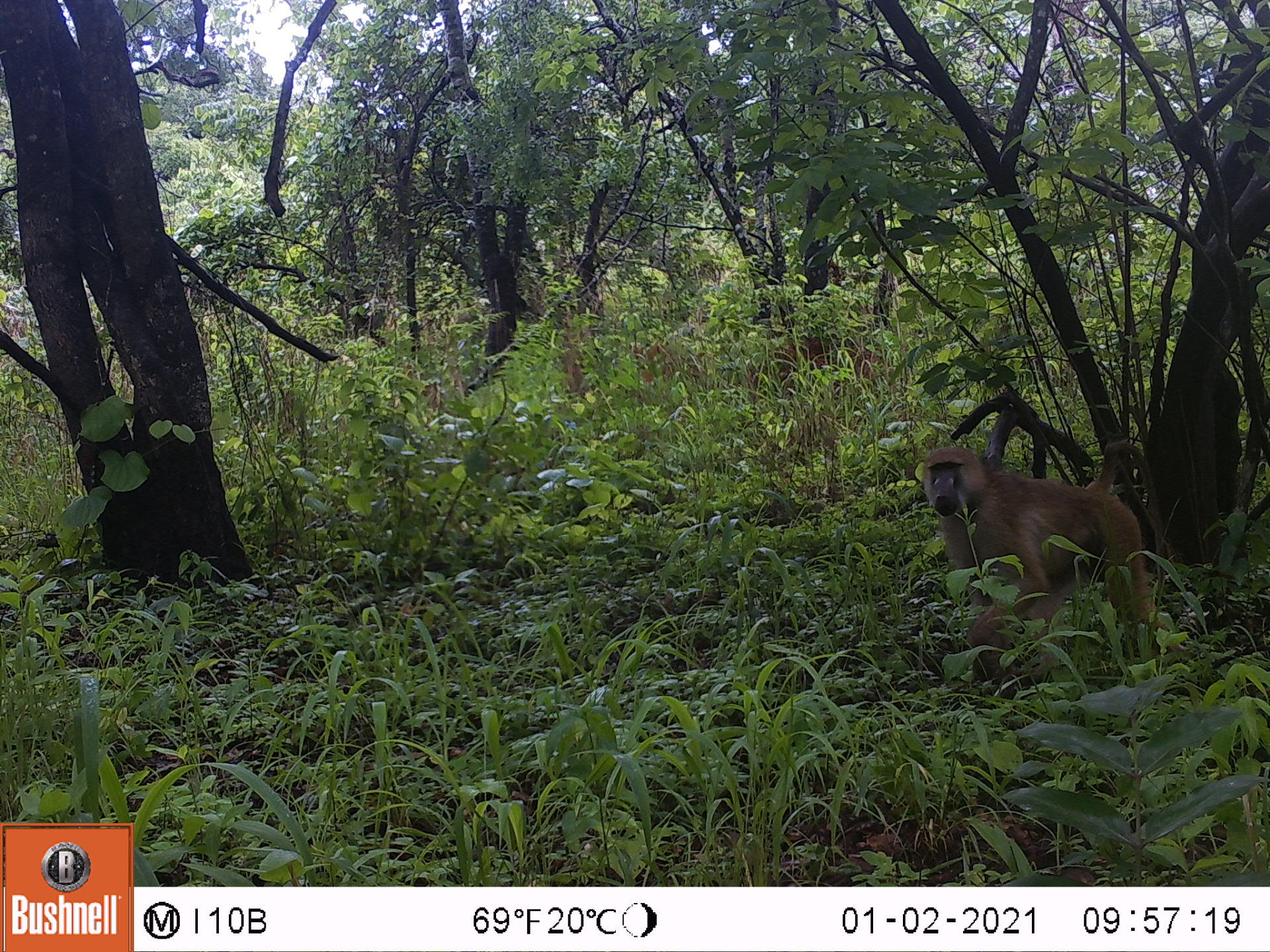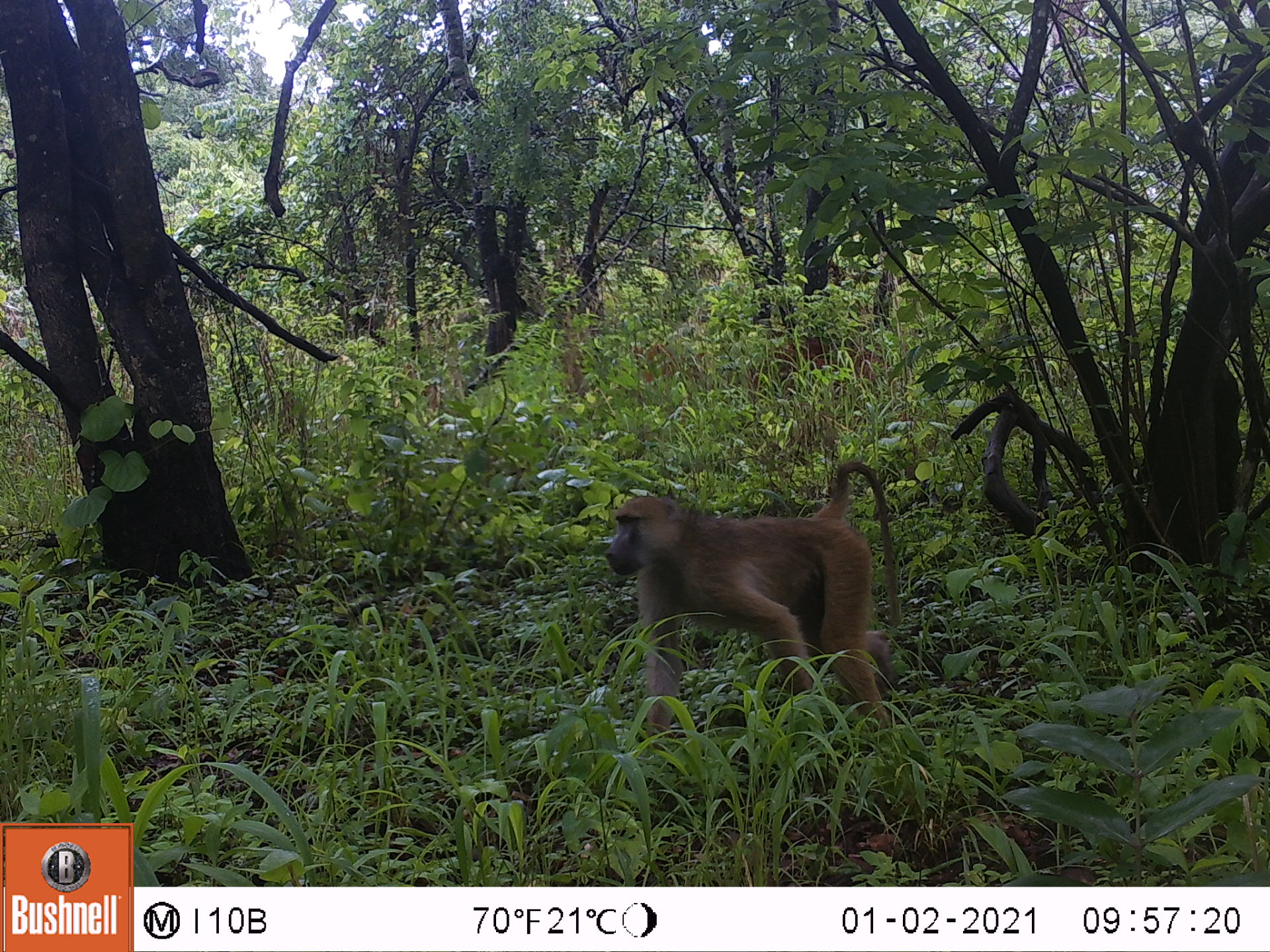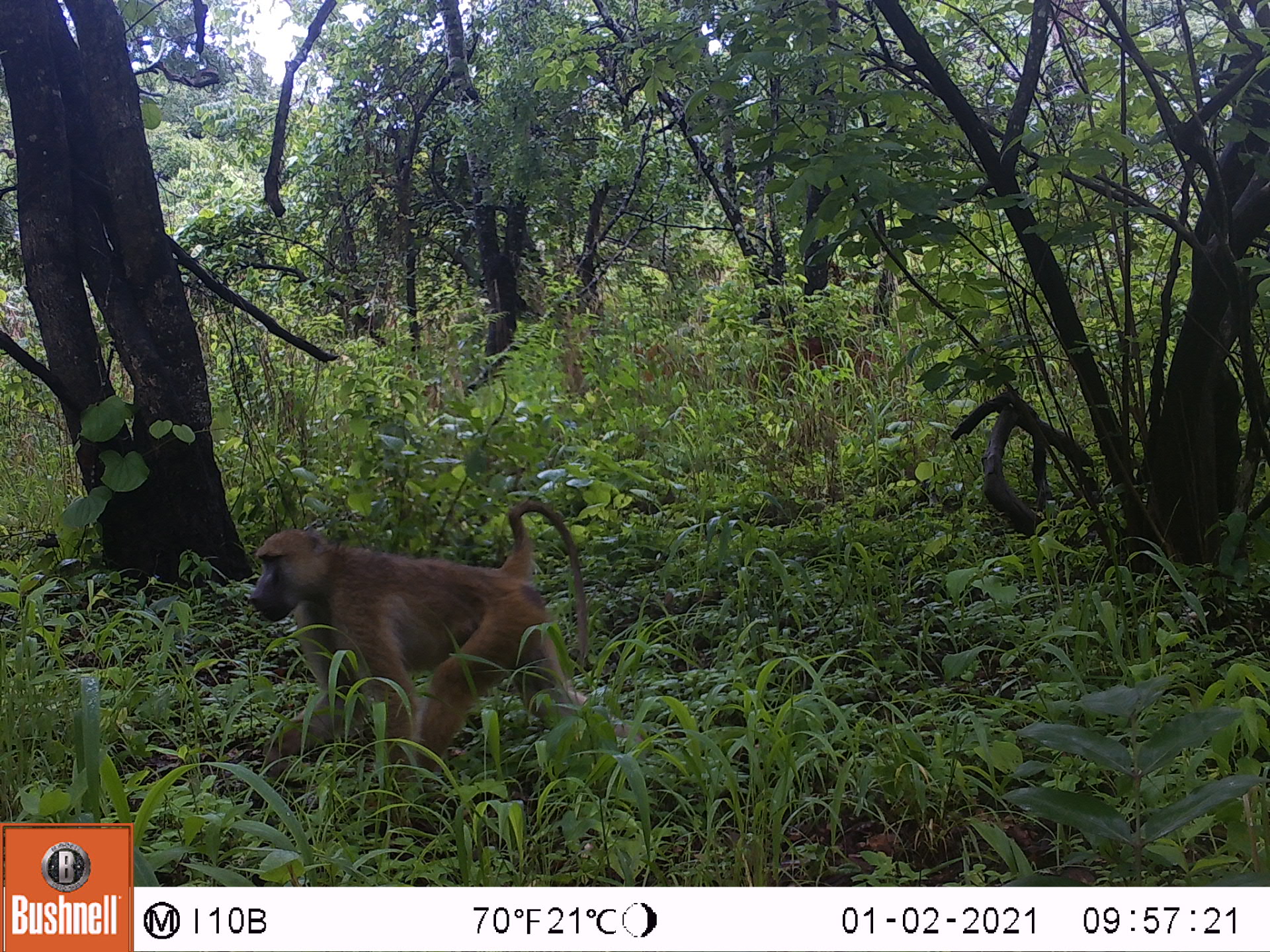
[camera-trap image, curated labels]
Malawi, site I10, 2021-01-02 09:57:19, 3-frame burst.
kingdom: Animalia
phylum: Chordata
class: Mammalia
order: Primates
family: Cercopithecidae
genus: Papio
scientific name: Papio cynocephalus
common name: yellow baboon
Yellow baboon (Papio cynocephalus), count 1.